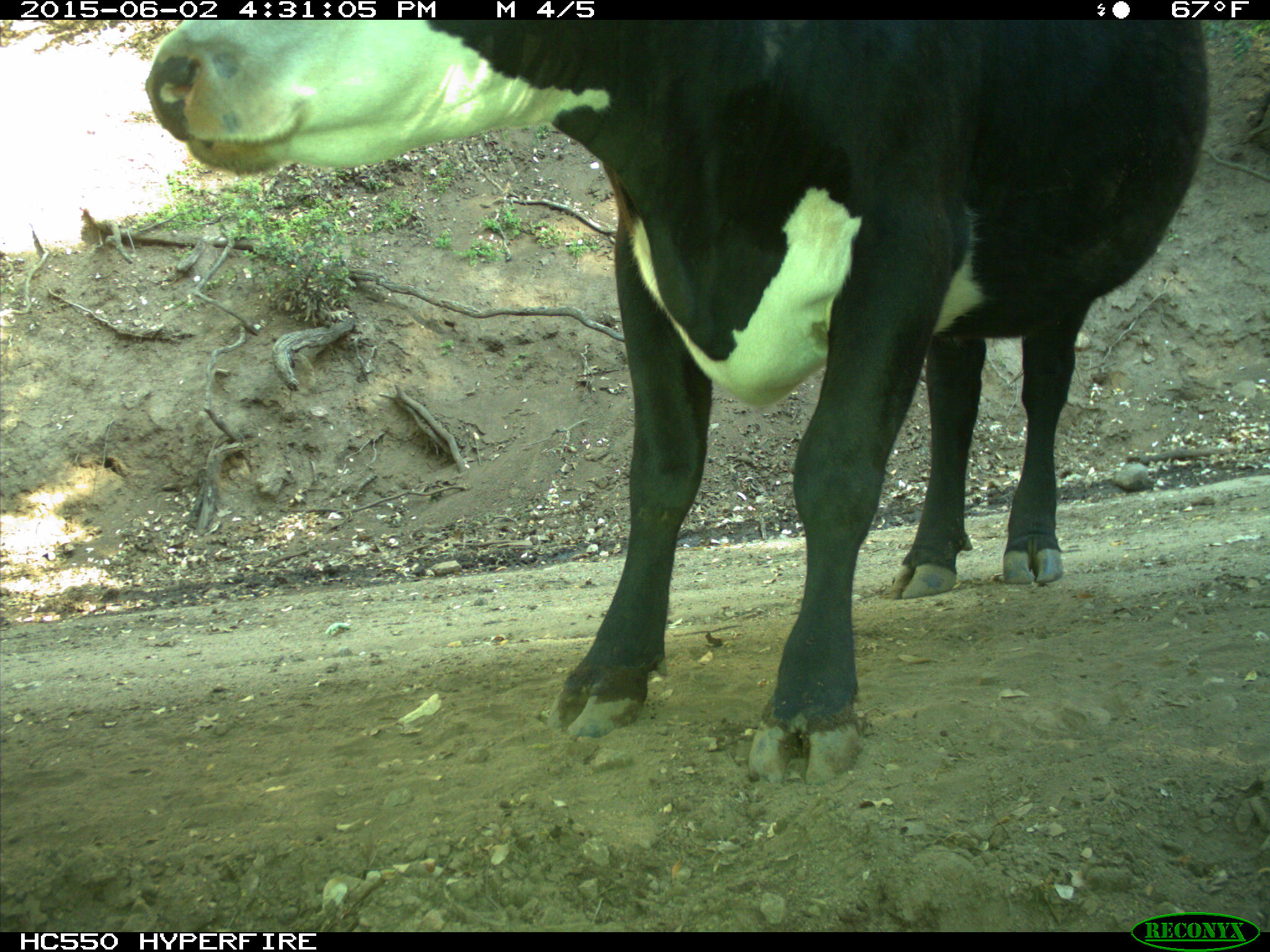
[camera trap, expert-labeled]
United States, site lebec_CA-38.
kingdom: Animalia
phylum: Chordata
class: Mammalia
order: Artiodactyla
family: Bovidae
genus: Bos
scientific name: Bos taurus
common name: domestic cow